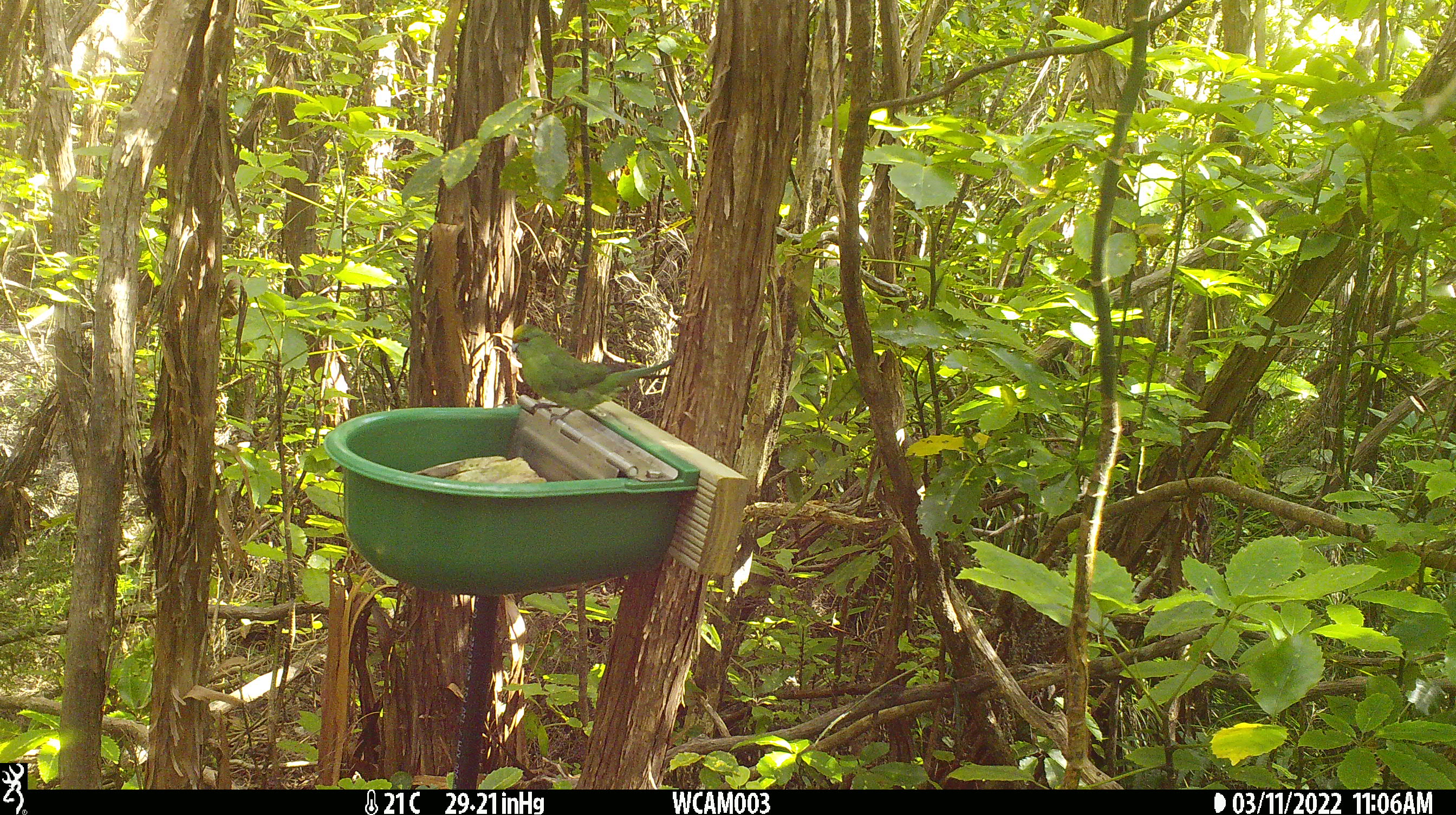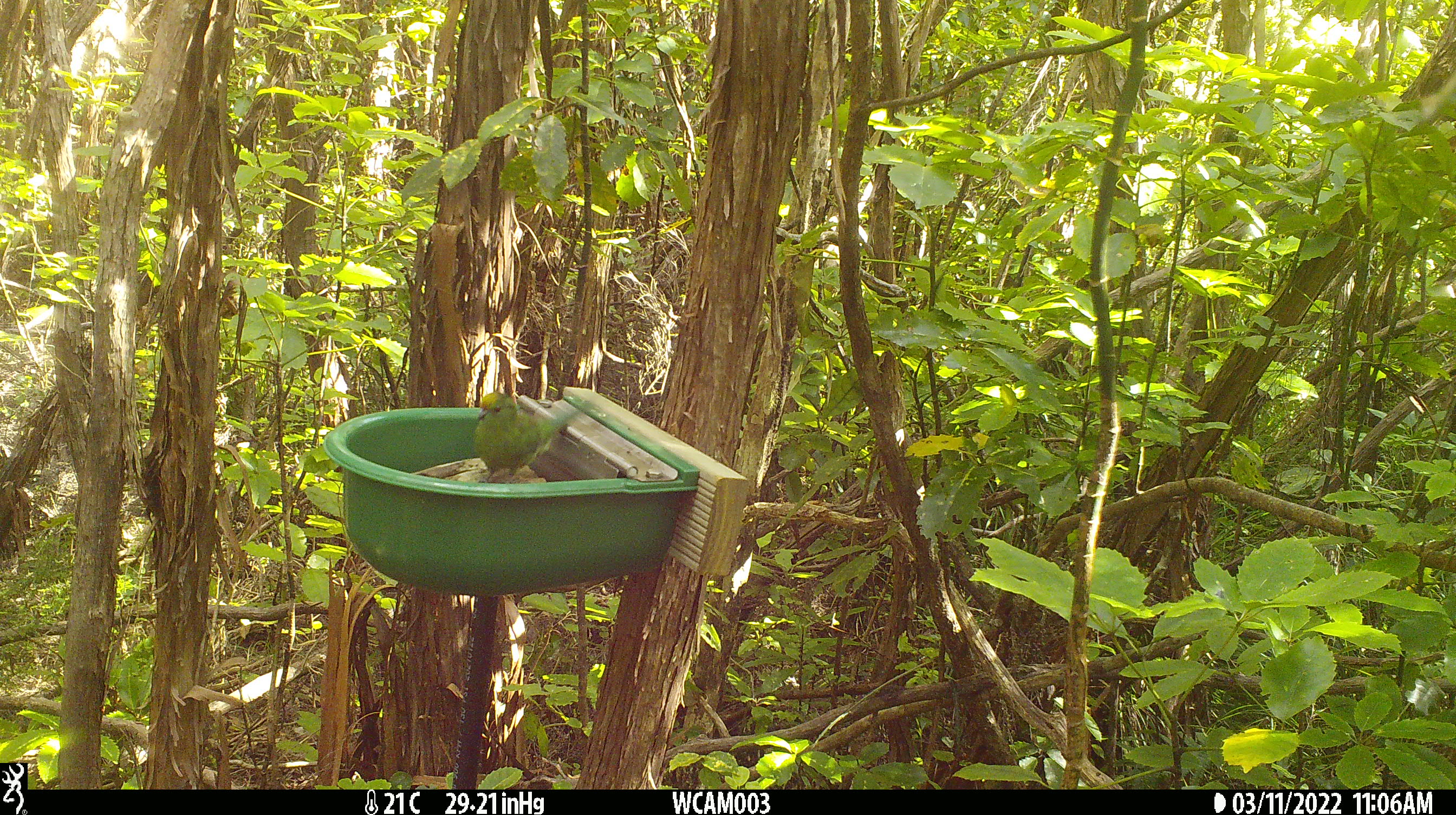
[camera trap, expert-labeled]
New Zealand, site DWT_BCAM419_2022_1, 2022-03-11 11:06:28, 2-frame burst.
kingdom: Animalia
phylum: Chordata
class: Aves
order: Psittaciformes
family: Psittaculidae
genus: Cyanoramphus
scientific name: Cyanoramphus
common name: parakeet